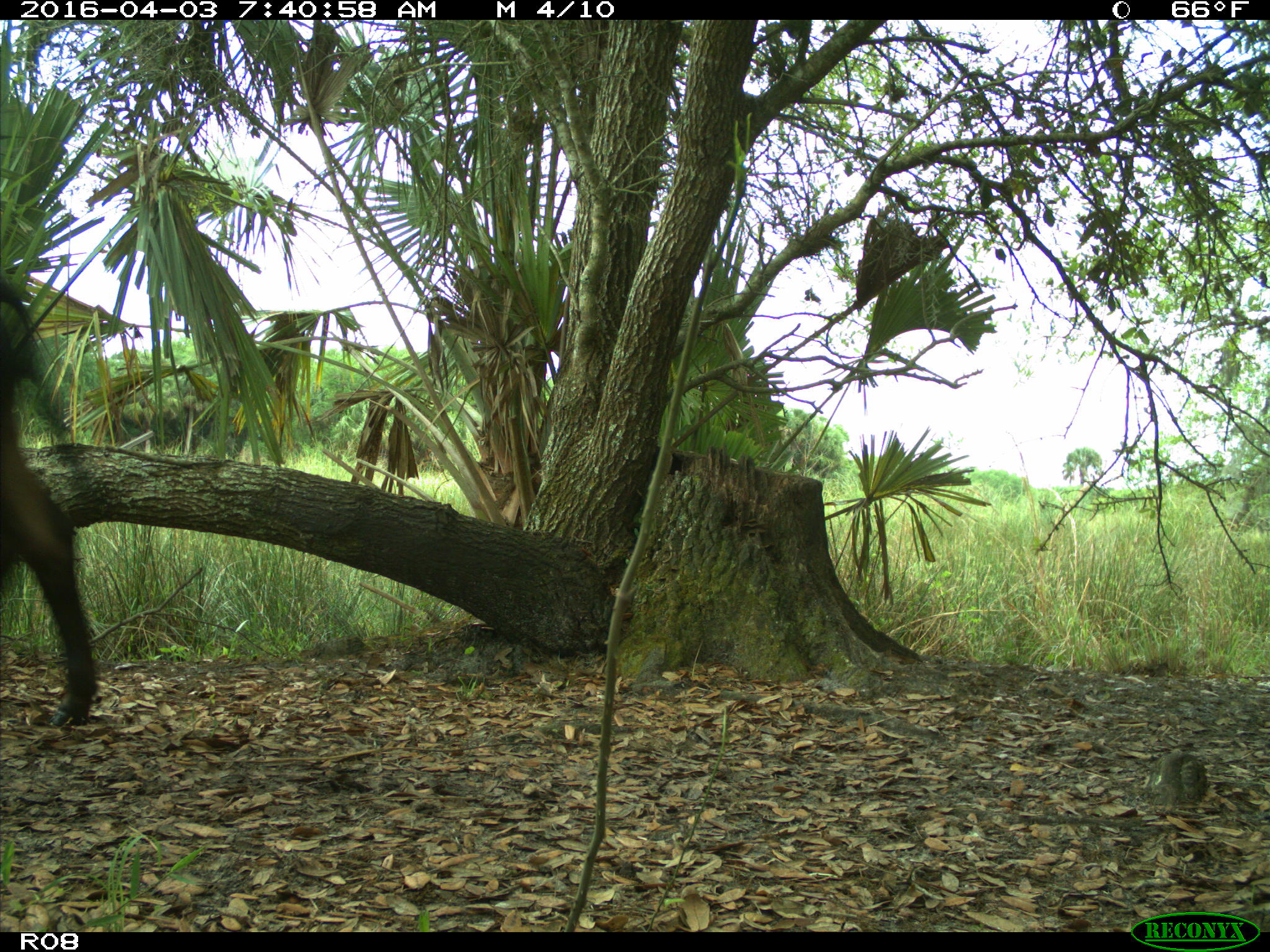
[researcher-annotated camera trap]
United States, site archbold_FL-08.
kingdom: Animalia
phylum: Chordata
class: Mammalia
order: Artiodactyla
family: Bovidae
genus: Bos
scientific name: Bos taurus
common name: domestic cow